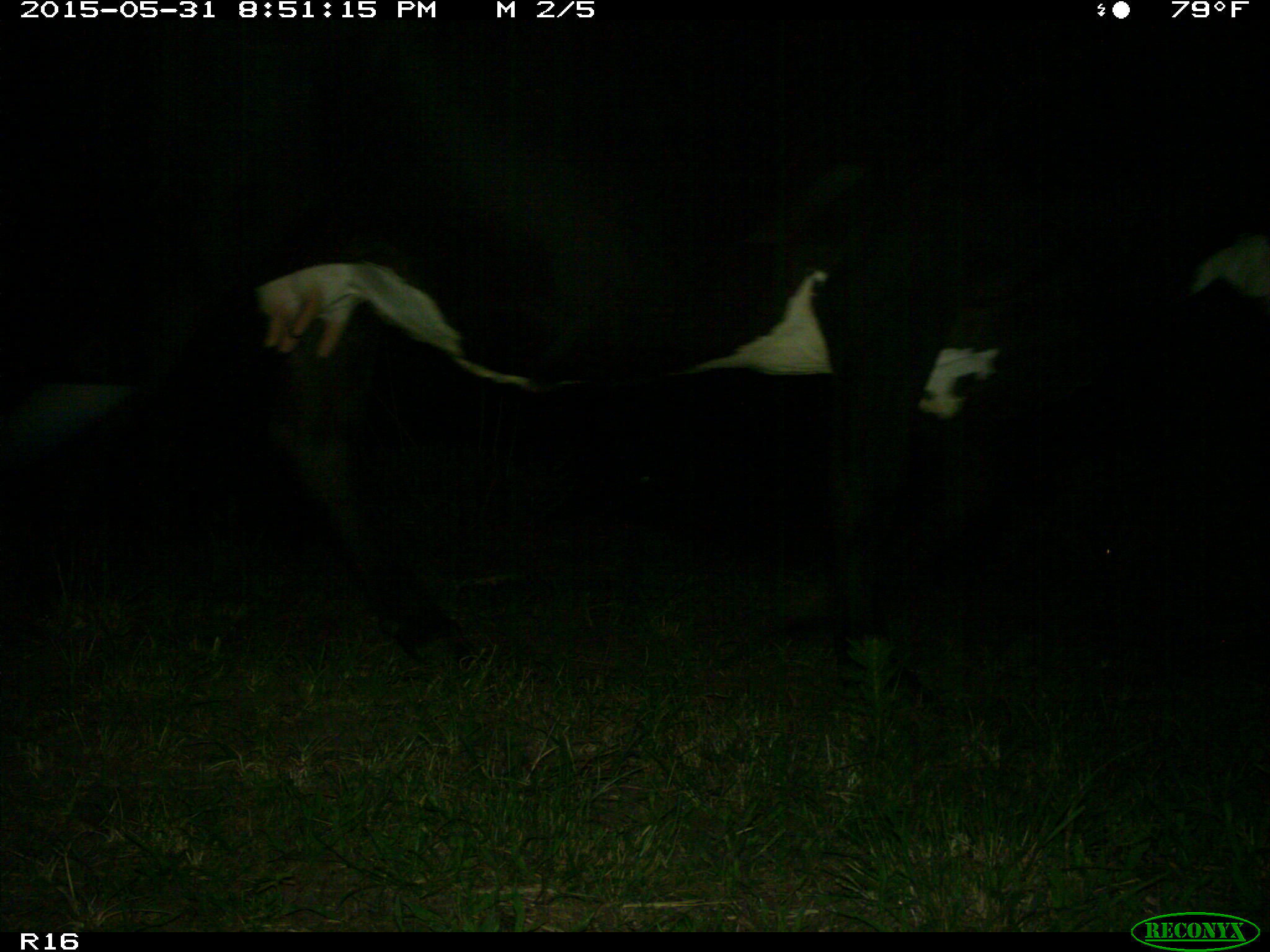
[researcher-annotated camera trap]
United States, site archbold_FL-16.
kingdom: Animalia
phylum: Chordata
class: Mammalia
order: Artiodactyla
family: Bovidae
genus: Bos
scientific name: Bos taurus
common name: domestic cow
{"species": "Bos taurus (domestic cow)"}